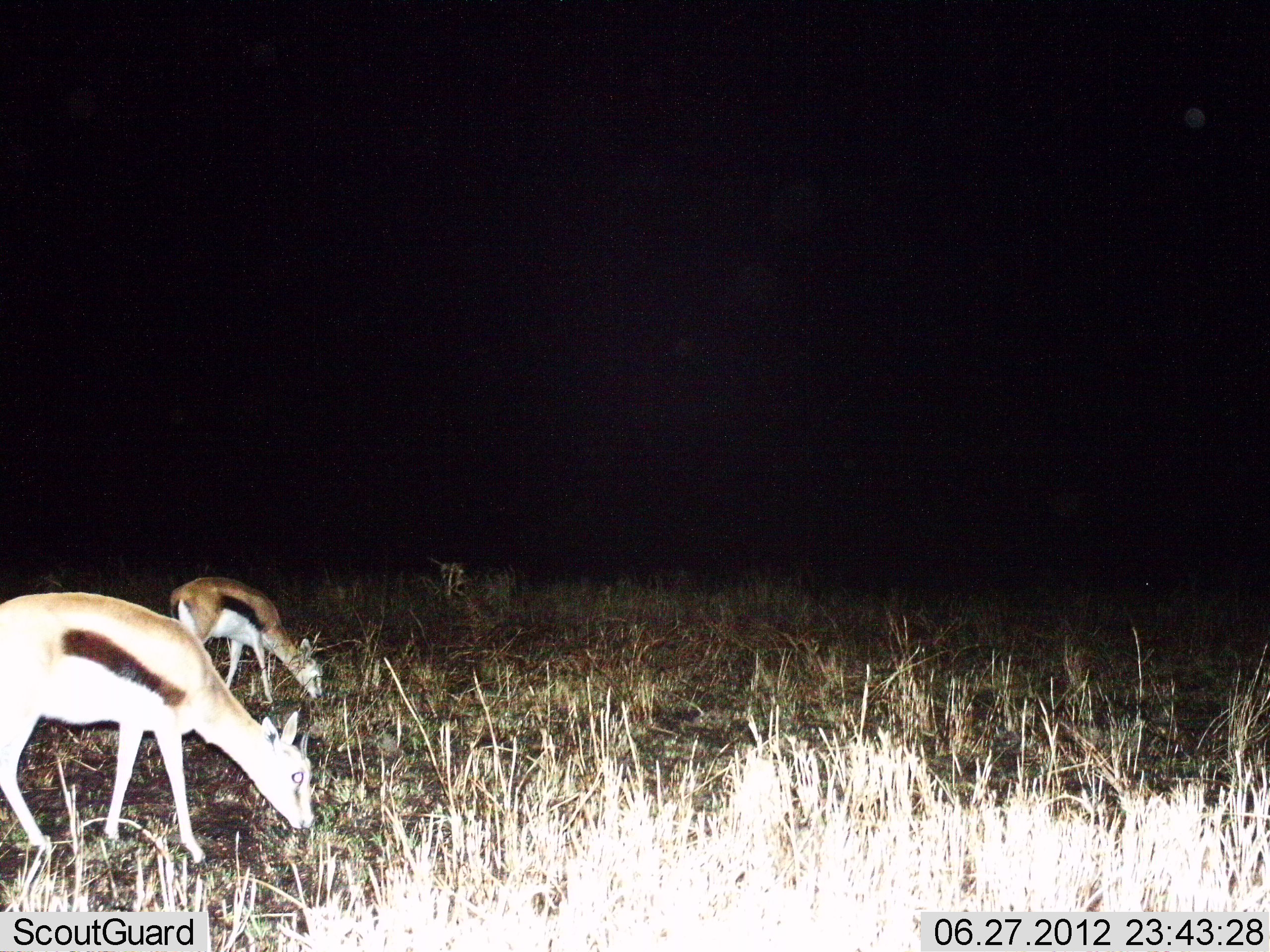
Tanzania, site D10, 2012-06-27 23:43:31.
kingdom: Animalia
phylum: Chordata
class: Mammalia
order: Artiodactyla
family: Bovidae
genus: Eudorcas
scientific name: Eudorcas thomsonii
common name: thomson's gazelle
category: gazellethomsons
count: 2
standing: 30%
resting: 0%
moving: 0%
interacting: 0%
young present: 0%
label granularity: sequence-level